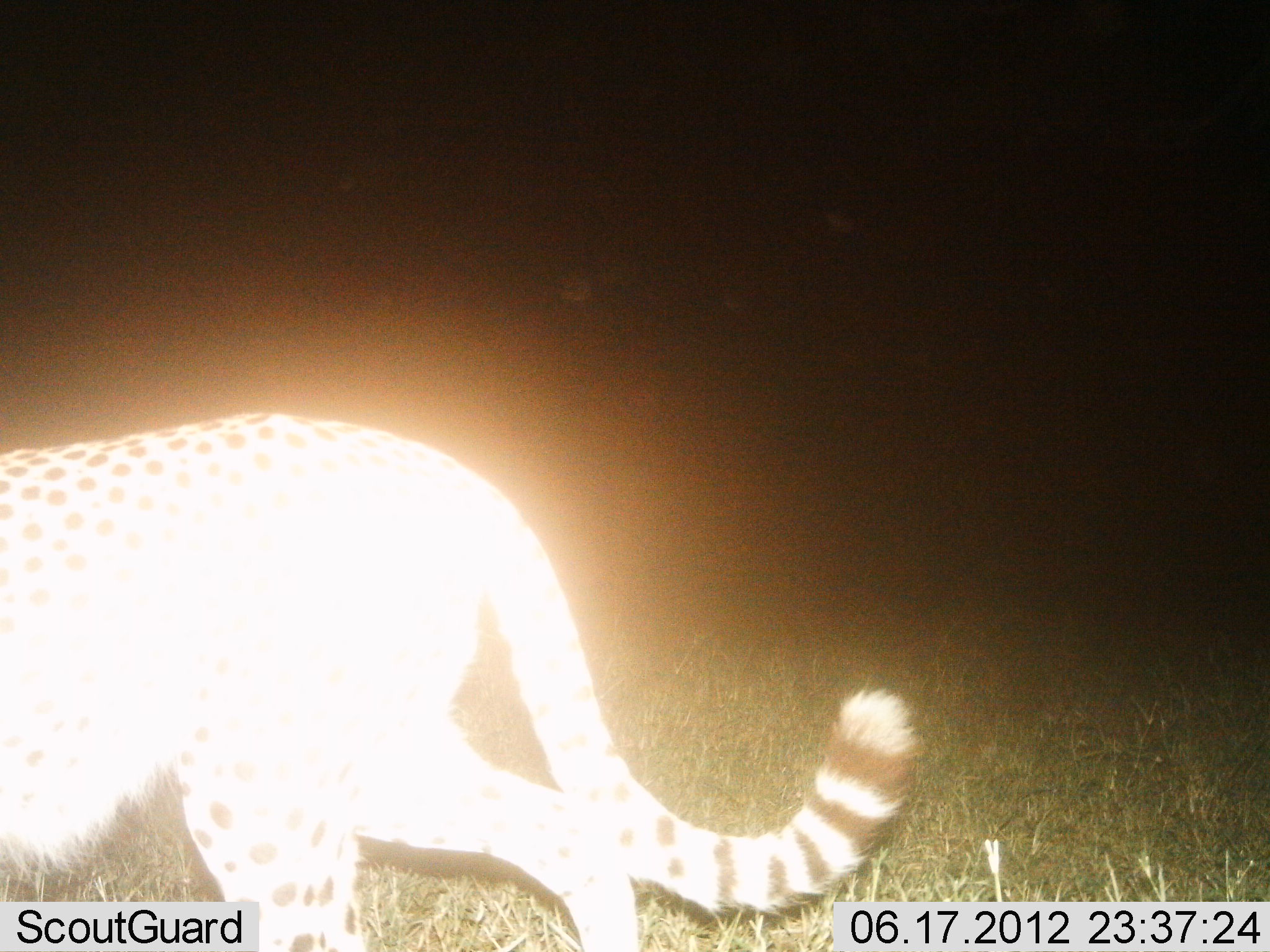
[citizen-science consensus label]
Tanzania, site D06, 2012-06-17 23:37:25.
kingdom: Animalia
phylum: Chordata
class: Mammalia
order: Carnivora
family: Felidae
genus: Acinonyx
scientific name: Acinonyx jubatus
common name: cheetah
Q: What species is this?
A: Cheetah (Acinonyx jubatus).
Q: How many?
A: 1.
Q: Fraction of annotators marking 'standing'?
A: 10%.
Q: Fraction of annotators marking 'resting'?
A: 0%.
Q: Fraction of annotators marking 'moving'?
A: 100%.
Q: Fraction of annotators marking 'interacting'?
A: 0%.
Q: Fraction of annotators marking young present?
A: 0%.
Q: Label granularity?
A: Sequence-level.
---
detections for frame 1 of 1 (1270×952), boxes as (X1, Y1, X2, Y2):
animal: (0, 414, 917, 952)